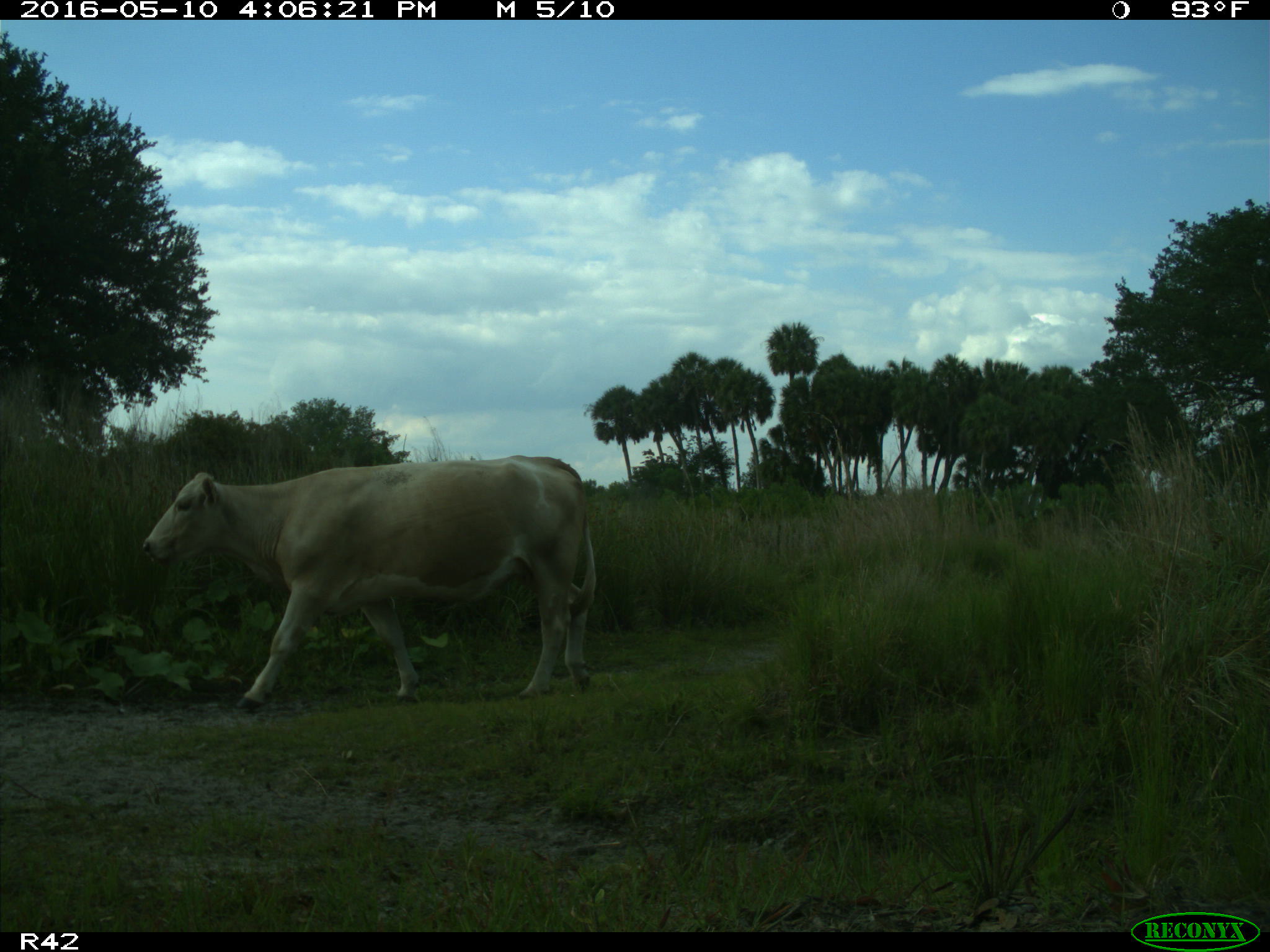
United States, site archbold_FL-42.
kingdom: Animalia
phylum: Chordata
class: Mammalia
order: Artiodactyla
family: Bovidae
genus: Bos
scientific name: Bos taurus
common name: domestic cow